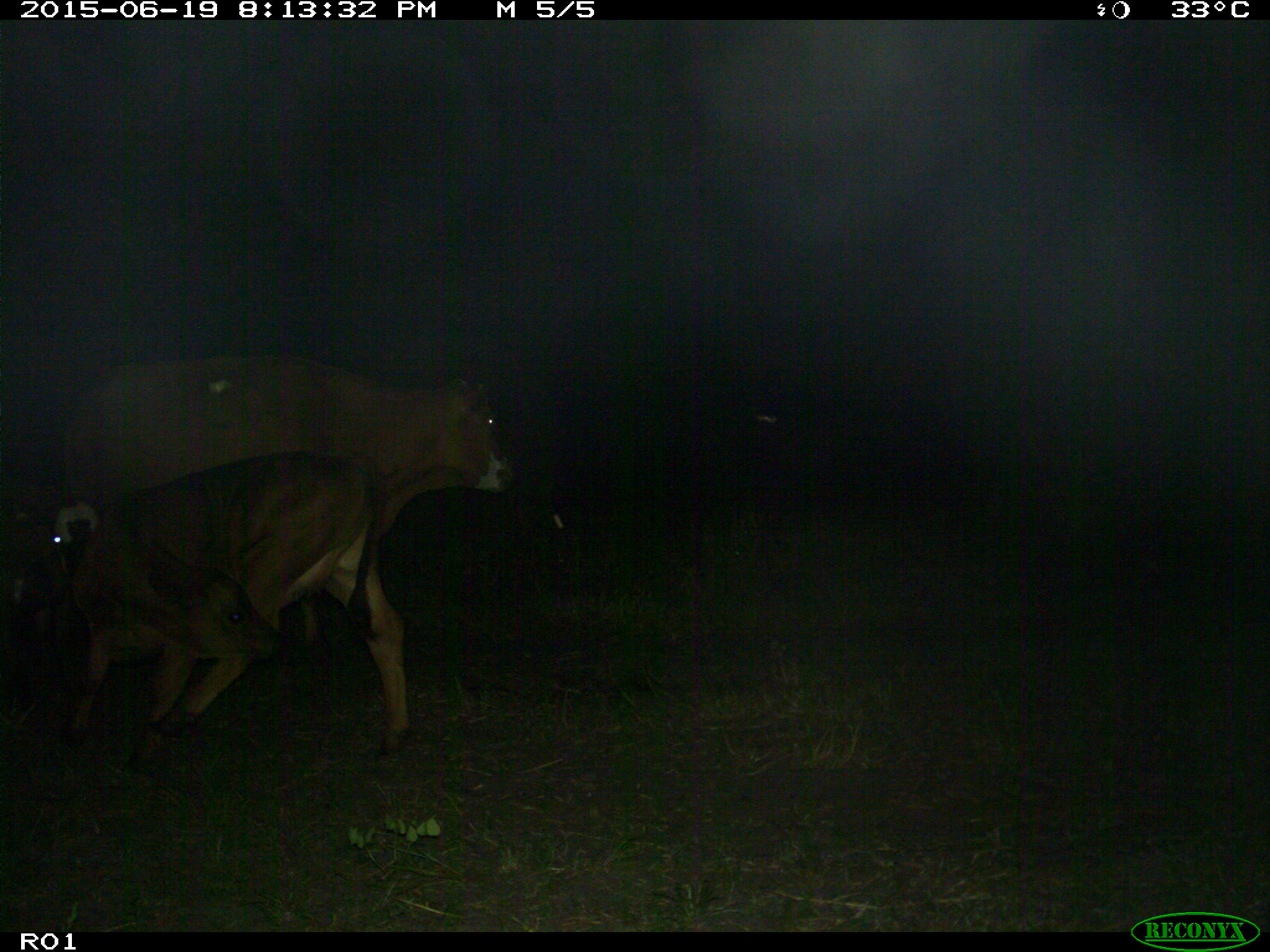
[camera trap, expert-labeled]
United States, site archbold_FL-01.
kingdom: Animalia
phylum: Chordata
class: Mammalia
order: Artiodactyla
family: Bovidae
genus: Bos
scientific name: Bos taurus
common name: domestic cow